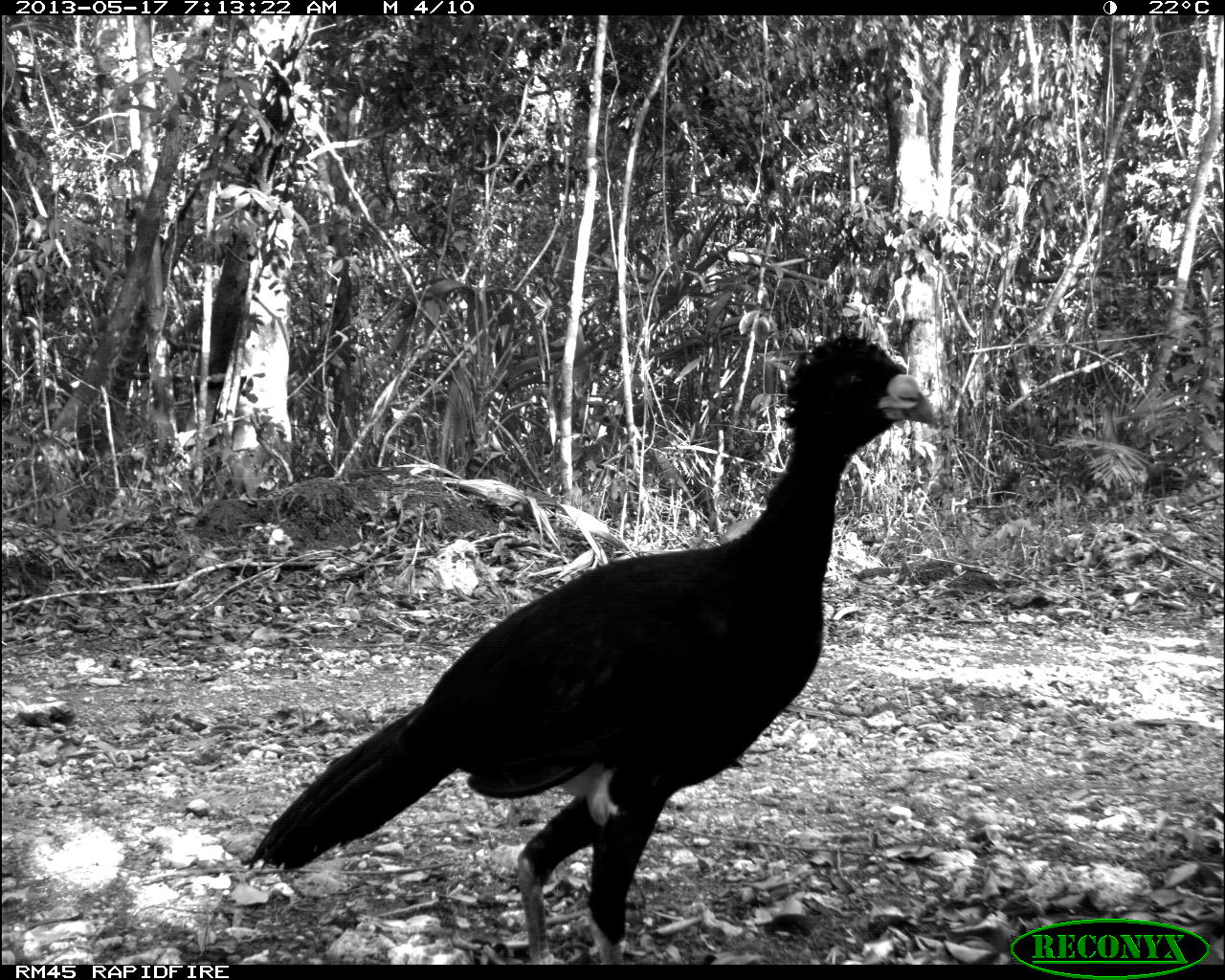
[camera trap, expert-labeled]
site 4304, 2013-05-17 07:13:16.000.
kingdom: Animalia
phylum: Chordata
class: Aves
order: Galliformes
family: Cracidae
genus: Crax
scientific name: Crax rubra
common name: great curassow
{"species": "Crax rubra (great curassow)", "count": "1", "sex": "male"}